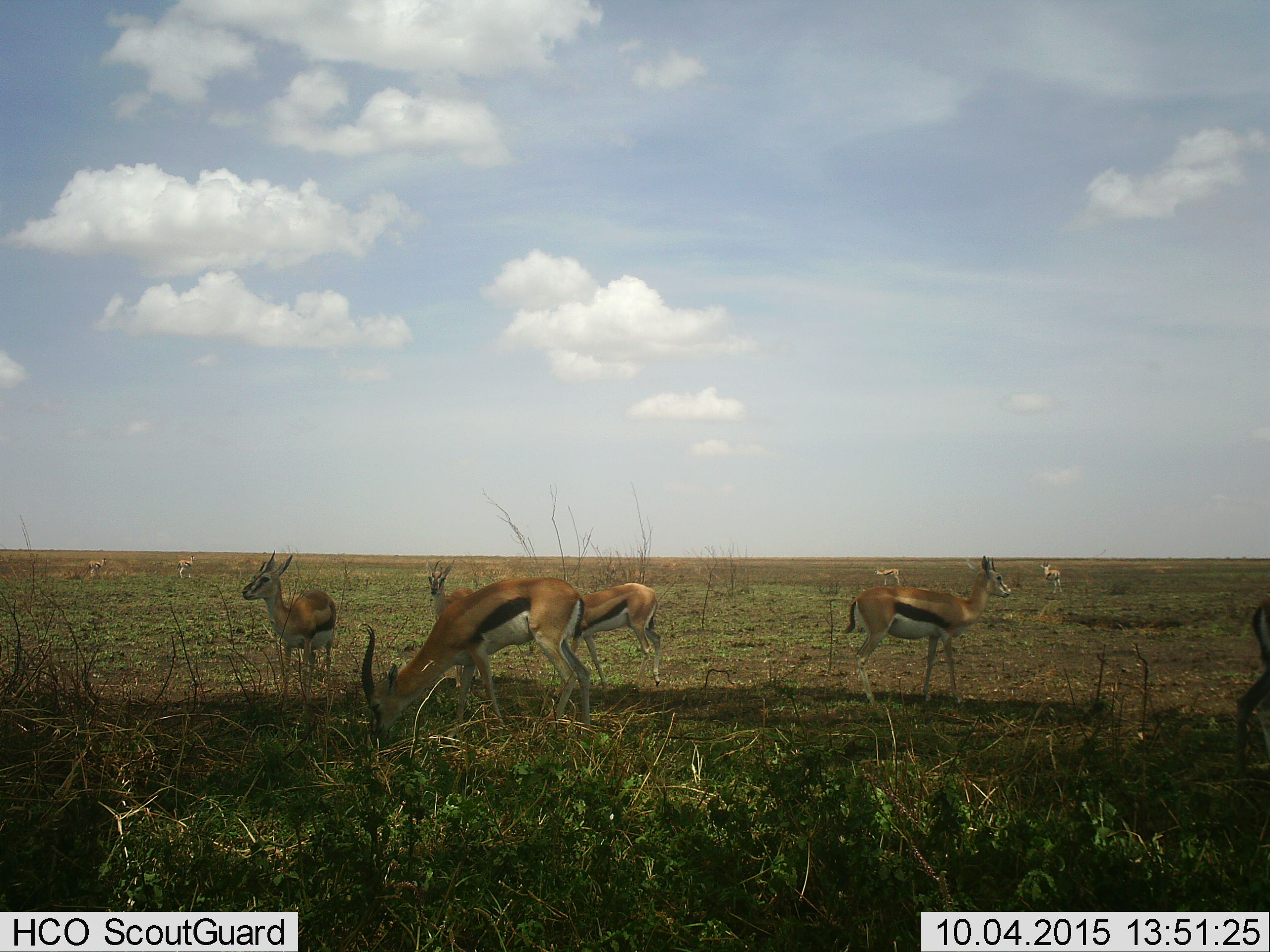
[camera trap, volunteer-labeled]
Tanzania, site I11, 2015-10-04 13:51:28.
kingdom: Animalia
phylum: Chordata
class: Mammalia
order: Artiodactyla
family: Bovidae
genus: Eudorcas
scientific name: Eudorcas thomsonii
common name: thomson's gazelle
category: gazellethomsons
Gazellethomsons (thomson's gazelle) (Eudorcas thomsonii), count 9. Behavior (volunteer vote fractions): standing 78%, resting 0%, moving 0%, interacting 0%. Young present (vote fraction): 22%. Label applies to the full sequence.